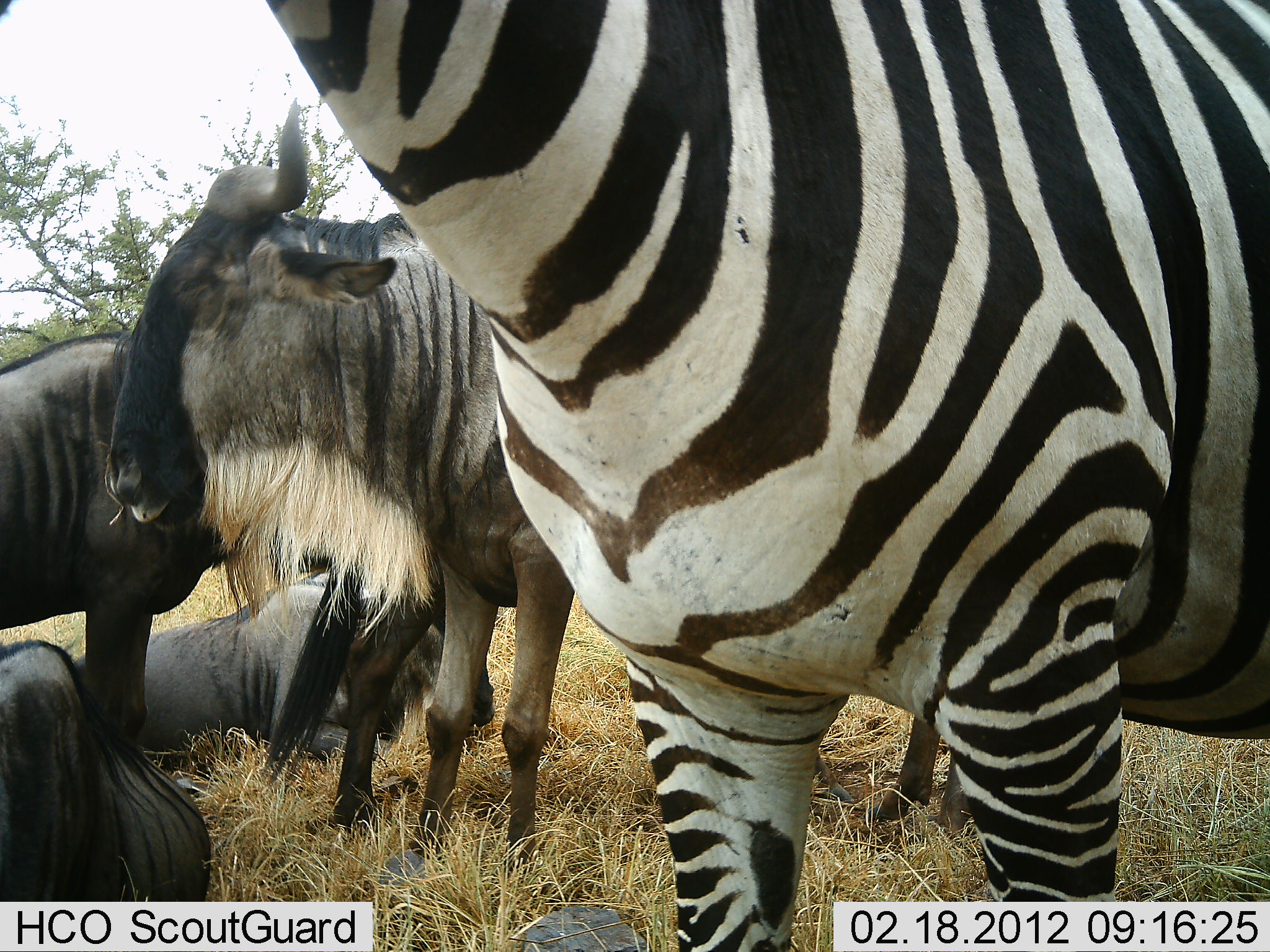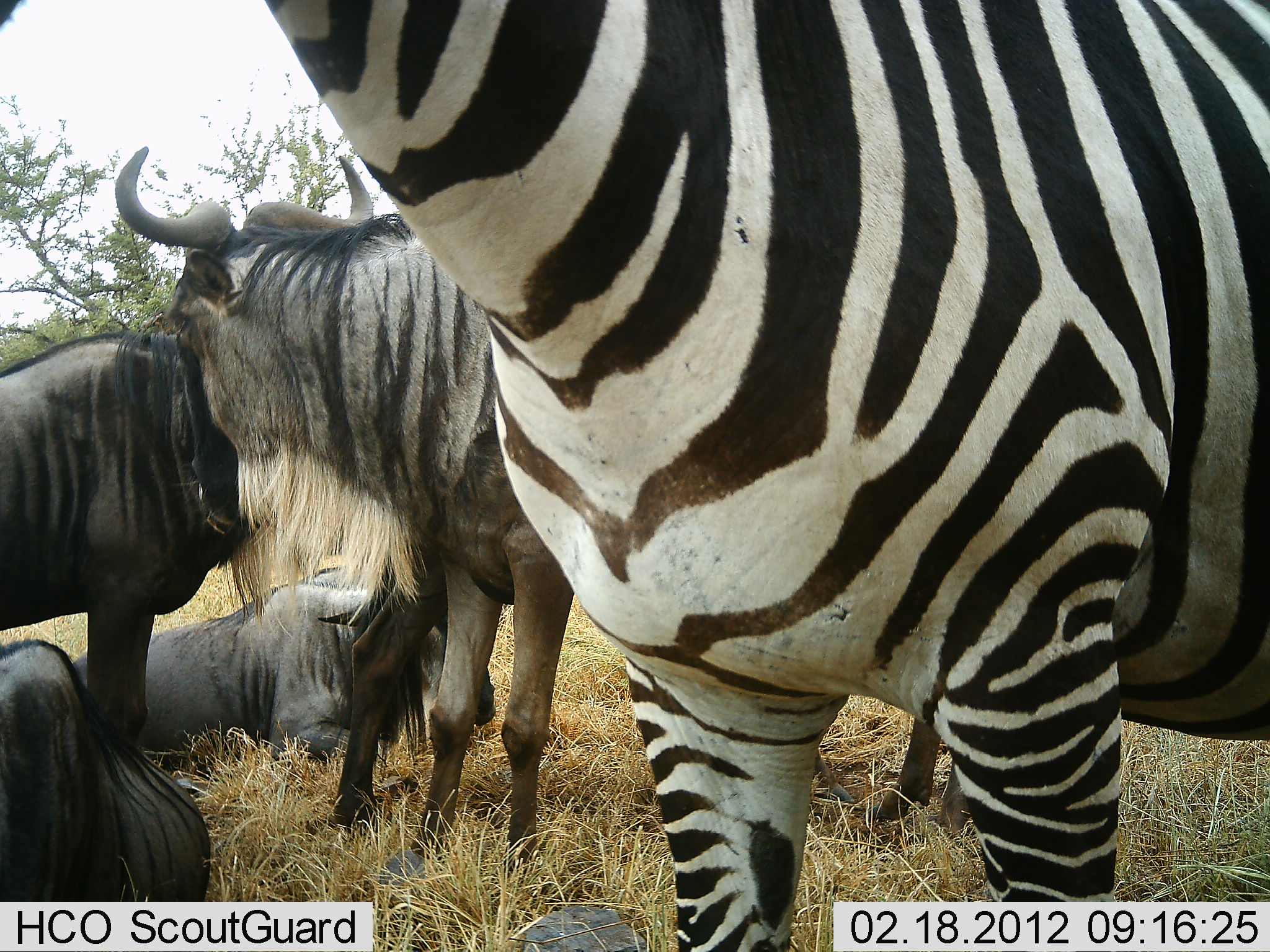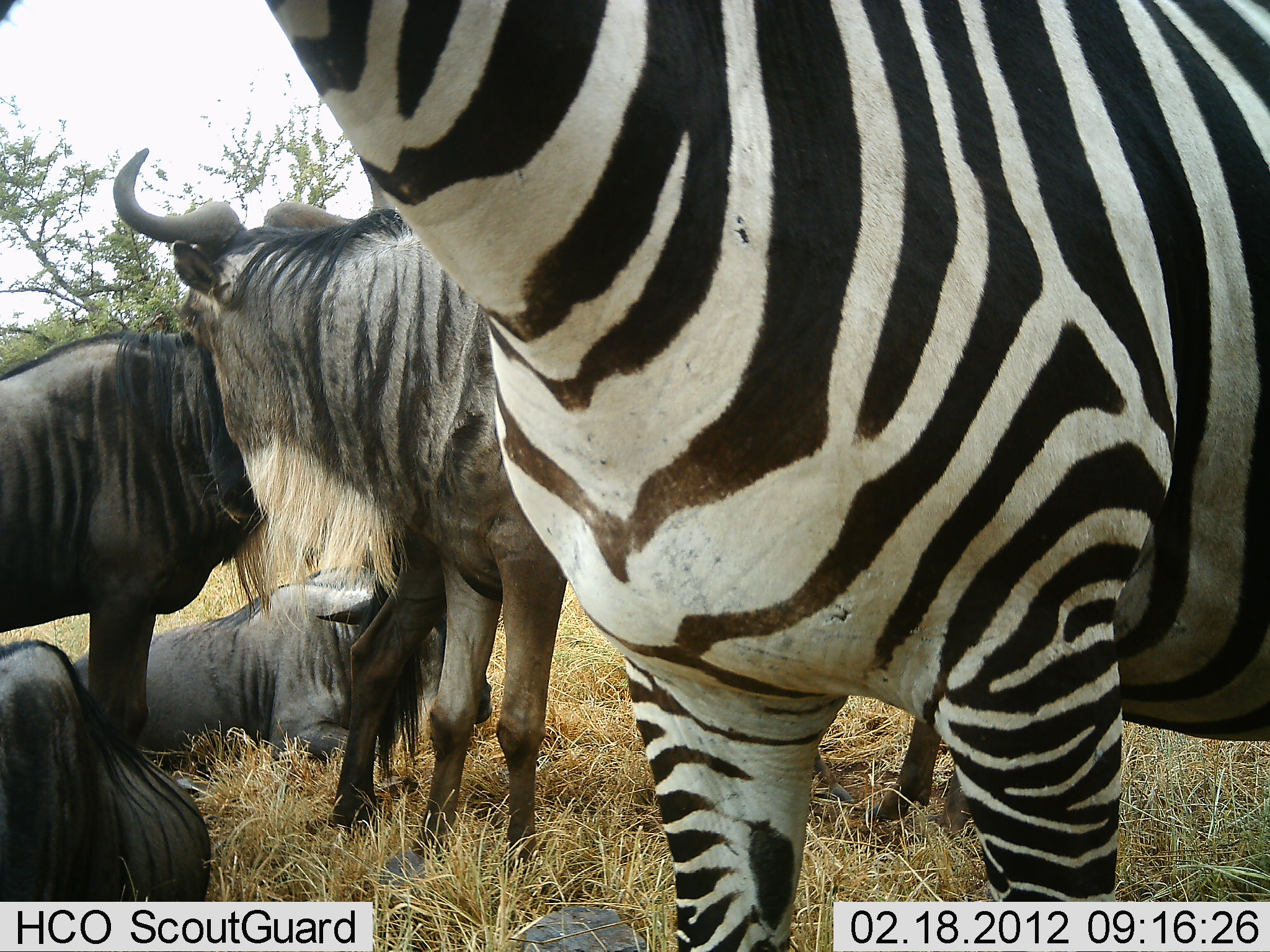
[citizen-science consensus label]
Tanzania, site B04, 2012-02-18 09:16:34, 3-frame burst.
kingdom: Animalia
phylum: Chordata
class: Mammalia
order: Artiodactyla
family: Bovidae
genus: Connochaetes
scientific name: Connochaetes taurinus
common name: blue wildebeest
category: wildebeest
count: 4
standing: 84%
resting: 84%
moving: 4%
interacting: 16%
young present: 0%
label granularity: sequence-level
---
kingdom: Animalia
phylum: Chordata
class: Mammalia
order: Perissodactyla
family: Equidae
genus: Equus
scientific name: Equus quagga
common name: plains zebra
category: zebra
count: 1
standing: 96%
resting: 4%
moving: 0%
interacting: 0%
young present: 0%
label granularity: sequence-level